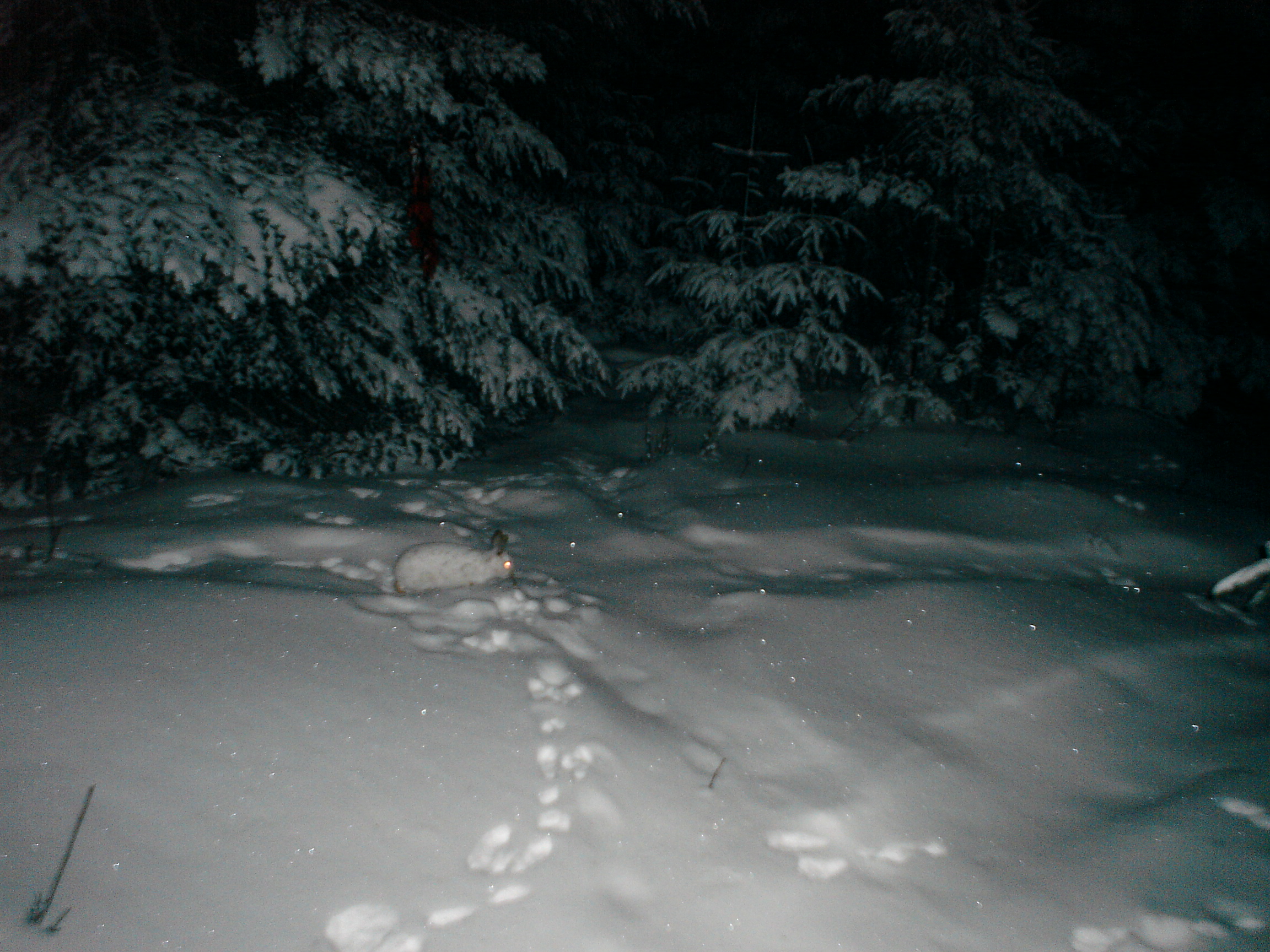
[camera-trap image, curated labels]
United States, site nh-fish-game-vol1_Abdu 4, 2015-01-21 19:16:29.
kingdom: Animalia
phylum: Chordata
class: Mammalia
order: Lagomorpha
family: Leporidae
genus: Lepus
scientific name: Lepus americanus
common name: snowshoe hare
Snowshoe hare (Lepus americanus).